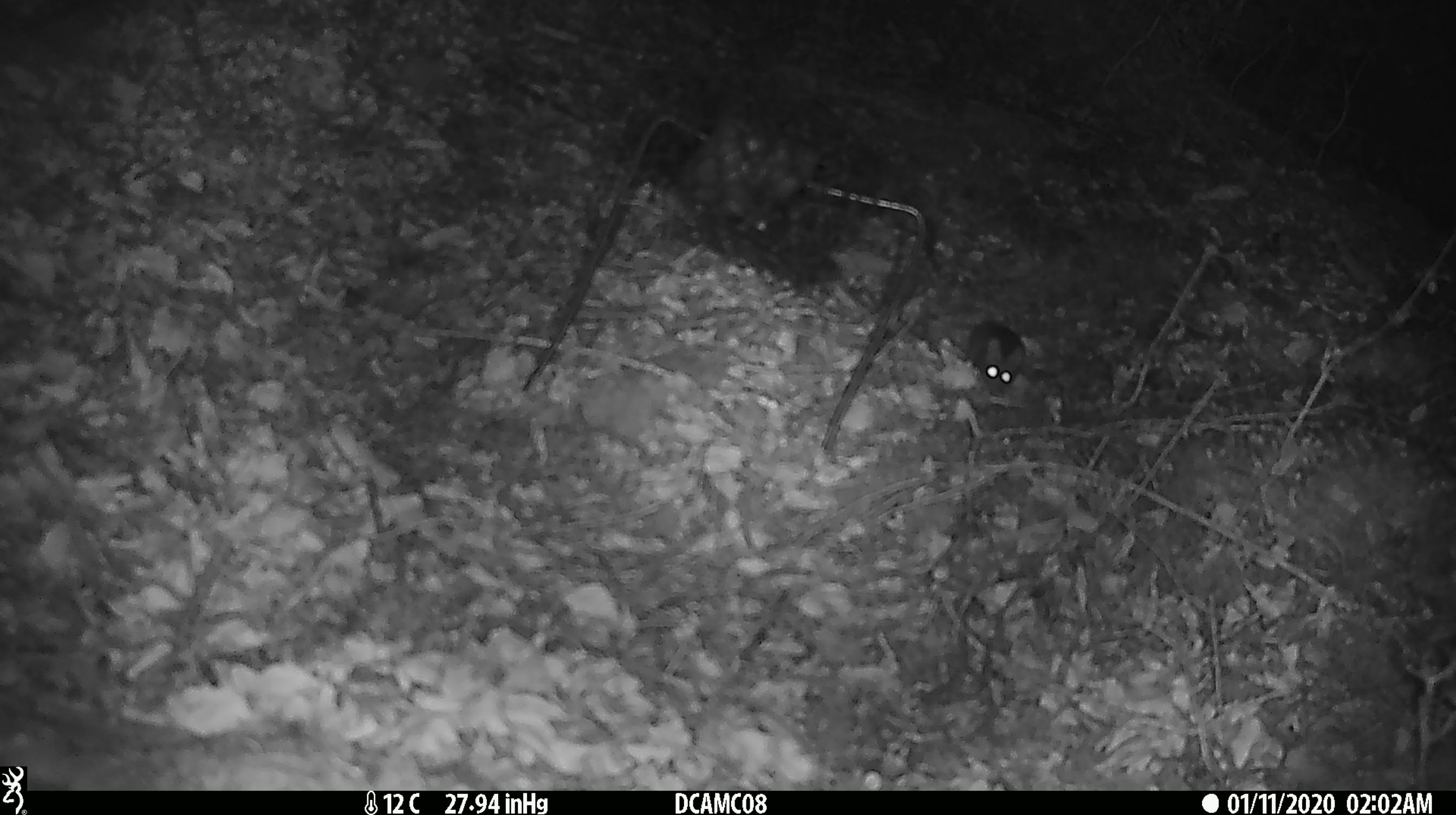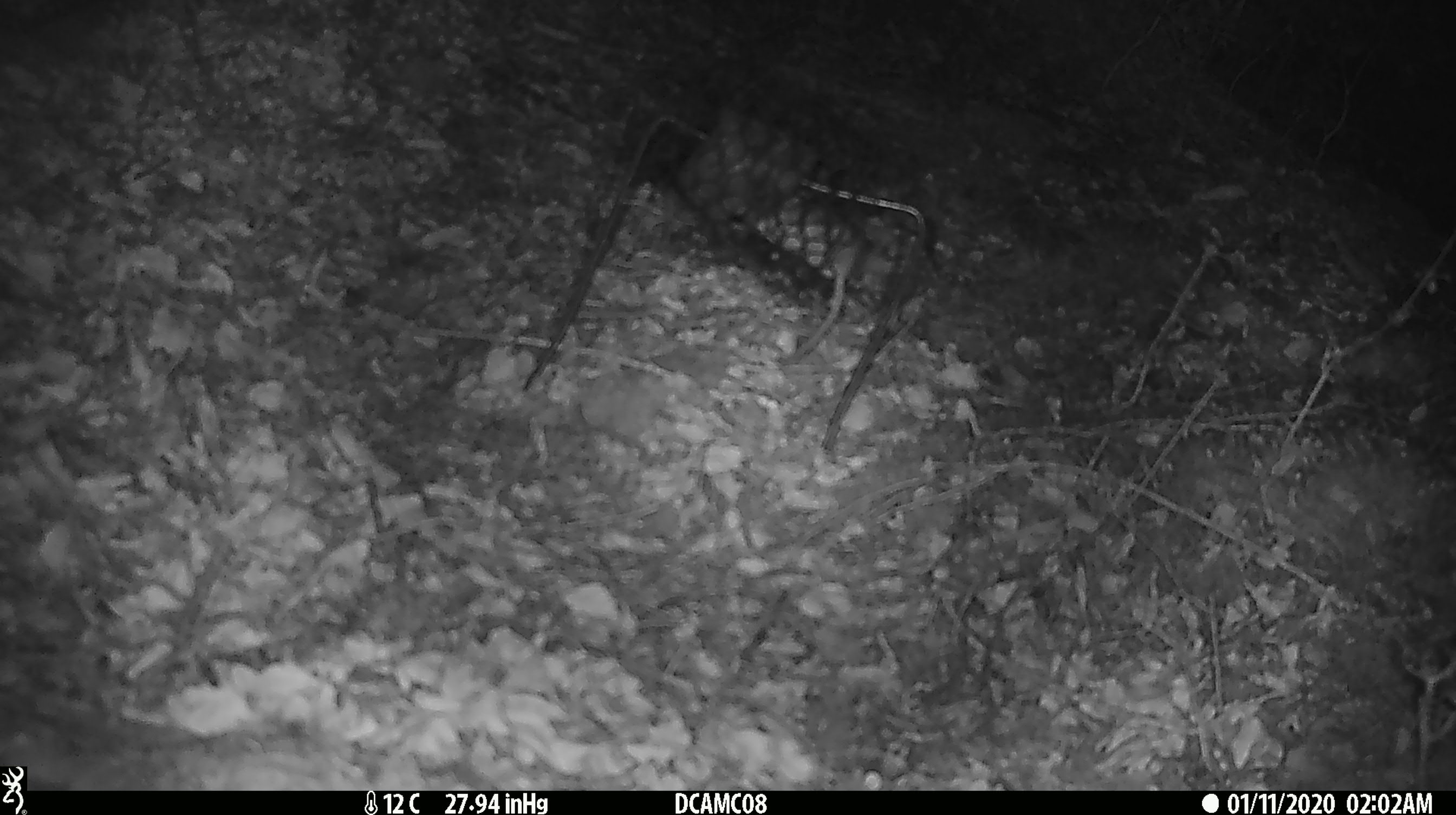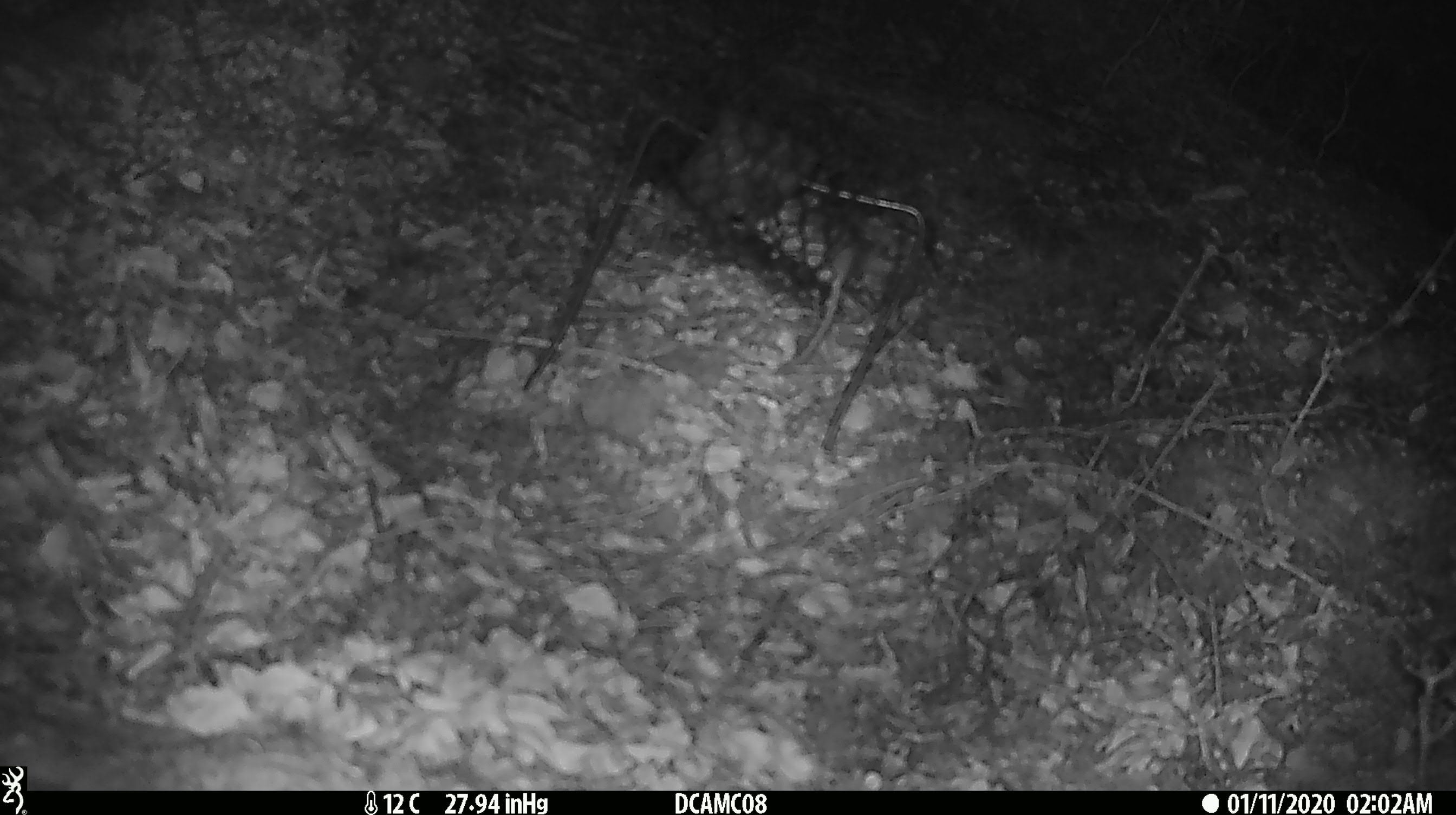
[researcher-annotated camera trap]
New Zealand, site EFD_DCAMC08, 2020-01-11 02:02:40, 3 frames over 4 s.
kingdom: Animalia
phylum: Chordata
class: Mammalia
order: Rodentia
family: Muridae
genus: Mus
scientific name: Mus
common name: mouse